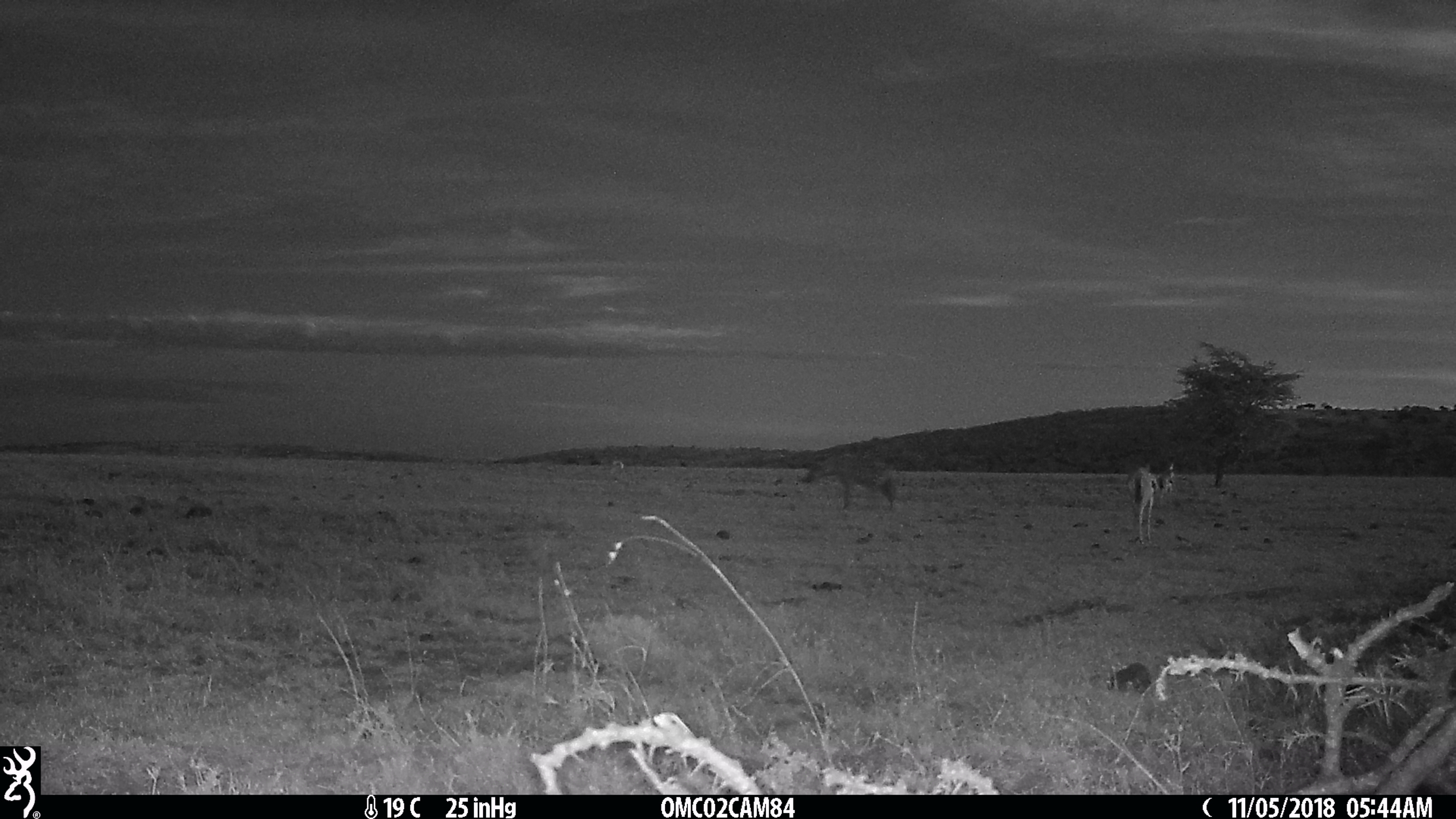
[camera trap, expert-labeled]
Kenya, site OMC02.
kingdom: Animalia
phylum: Chordata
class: Mammalia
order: Artiodactyla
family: Bovidae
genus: Eudorcas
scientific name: Eudorcas thomsonii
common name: thomon's gazelle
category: gazelle thomsons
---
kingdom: Animalia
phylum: Chordata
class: Mammalia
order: Carnivora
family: Hyaenidae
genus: Crocuta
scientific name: Crocuta crocuta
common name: spotted hyena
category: hyena spotted